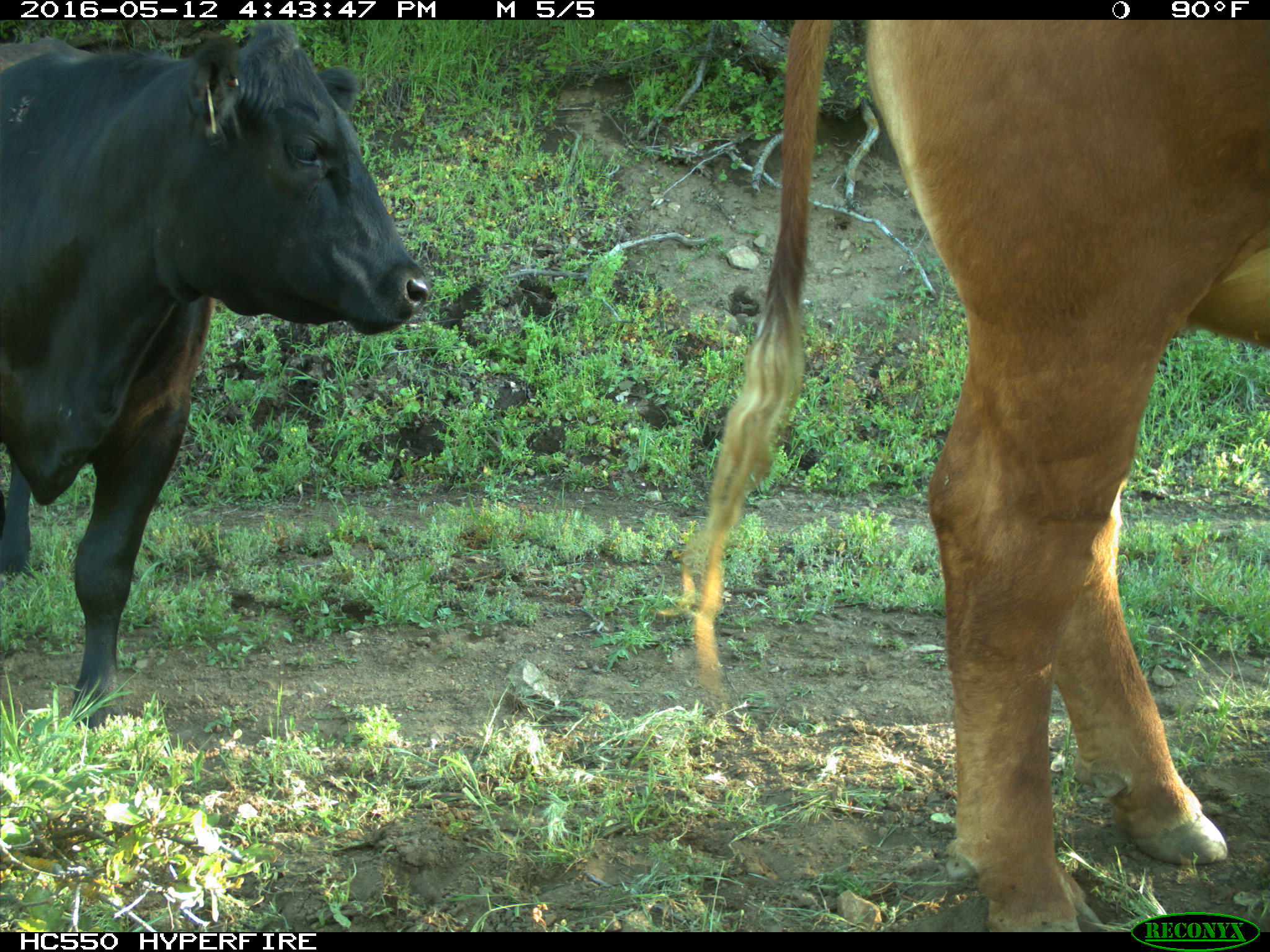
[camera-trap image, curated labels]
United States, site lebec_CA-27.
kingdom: Animalia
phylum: Chordata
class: Mammalia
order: Artiodactyla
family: Bovidae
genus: Bos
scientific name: Bos taurus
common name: domestic cow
Bos taurus (domestic cow).